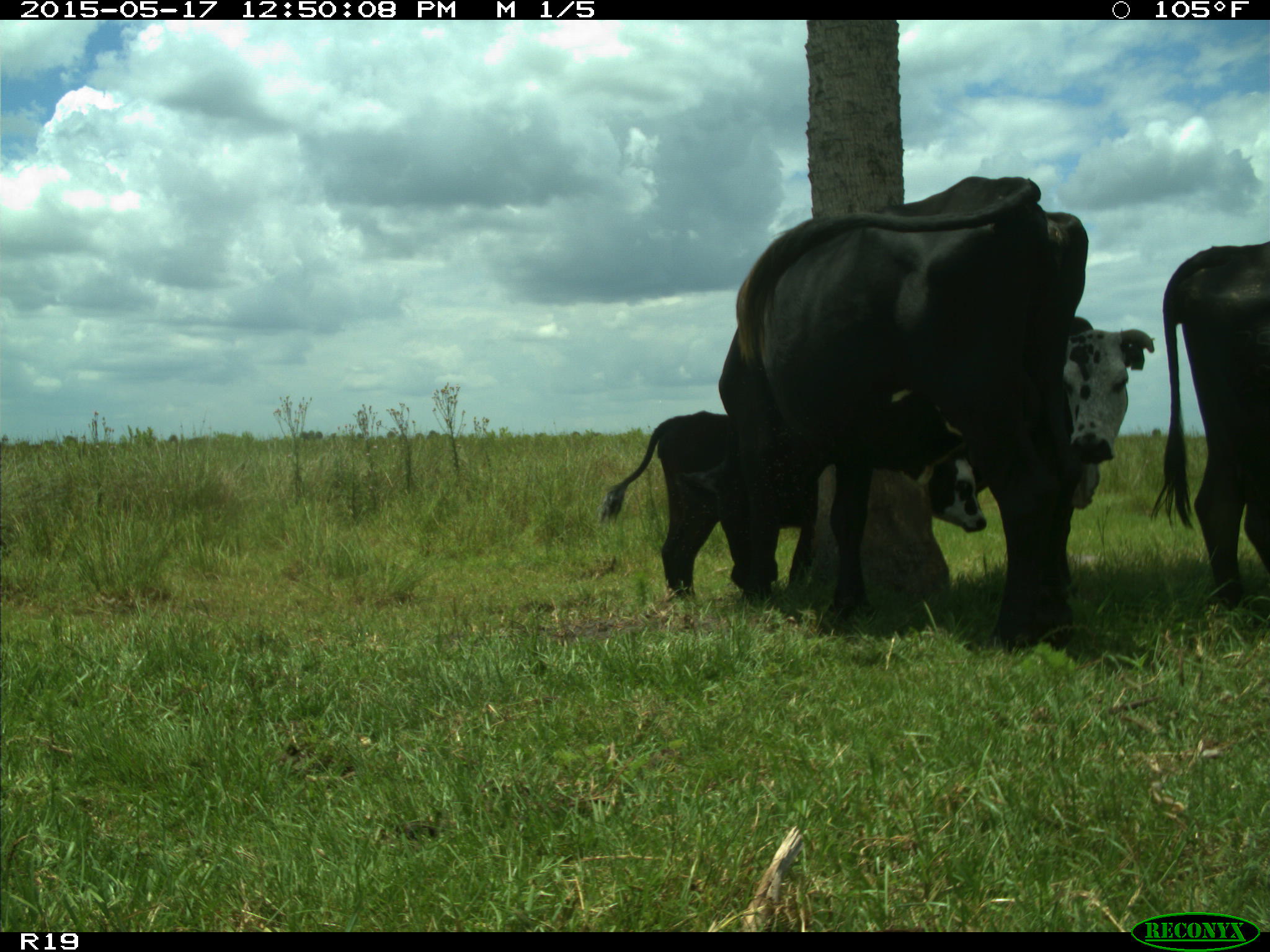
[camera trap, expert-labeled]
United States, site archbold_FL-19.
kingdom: Animalia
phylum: Chordata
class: Mammalia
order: Artiodactyla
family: Bovidae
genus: Bos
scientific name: Bos taurus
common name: domestic cow